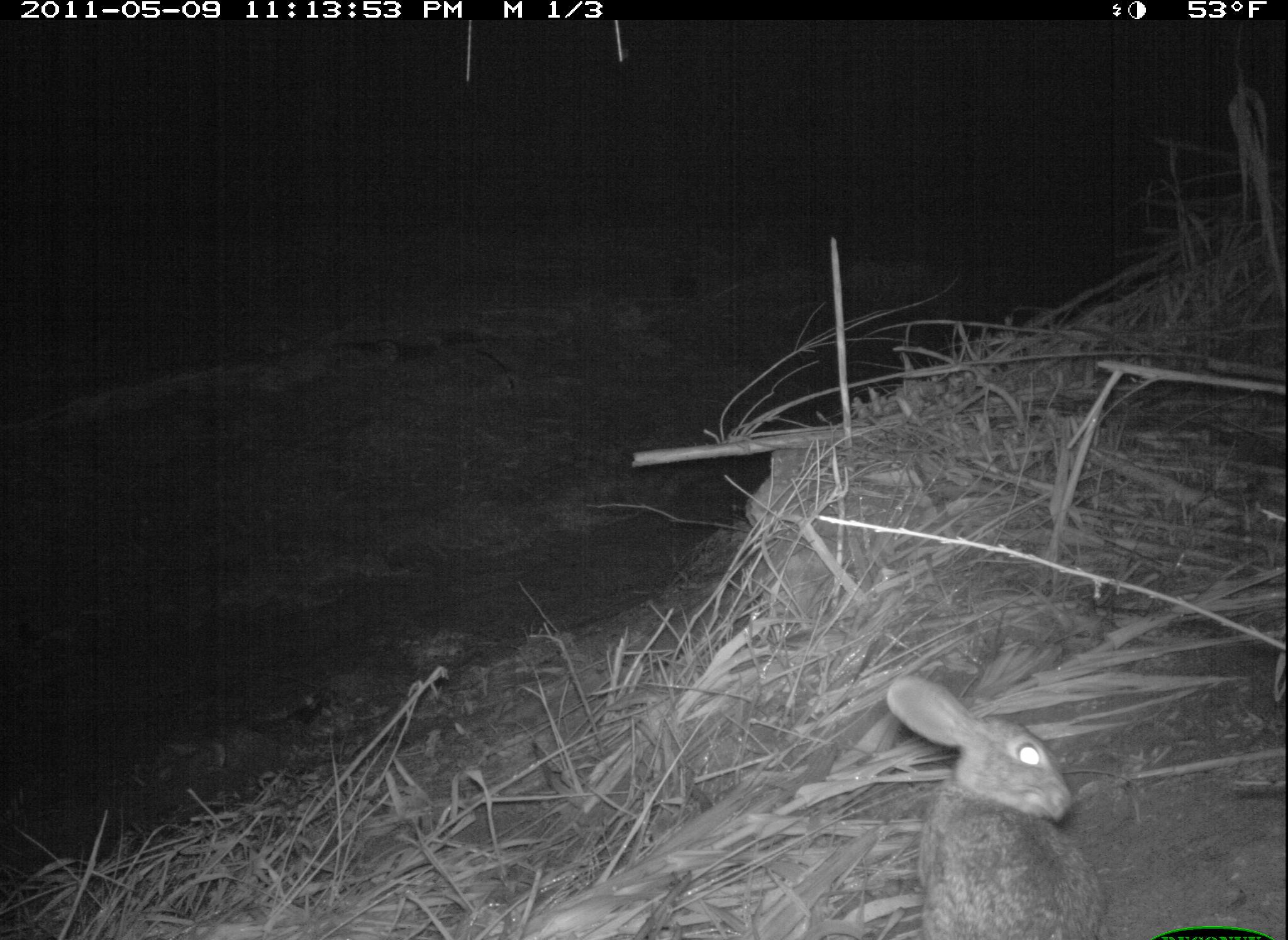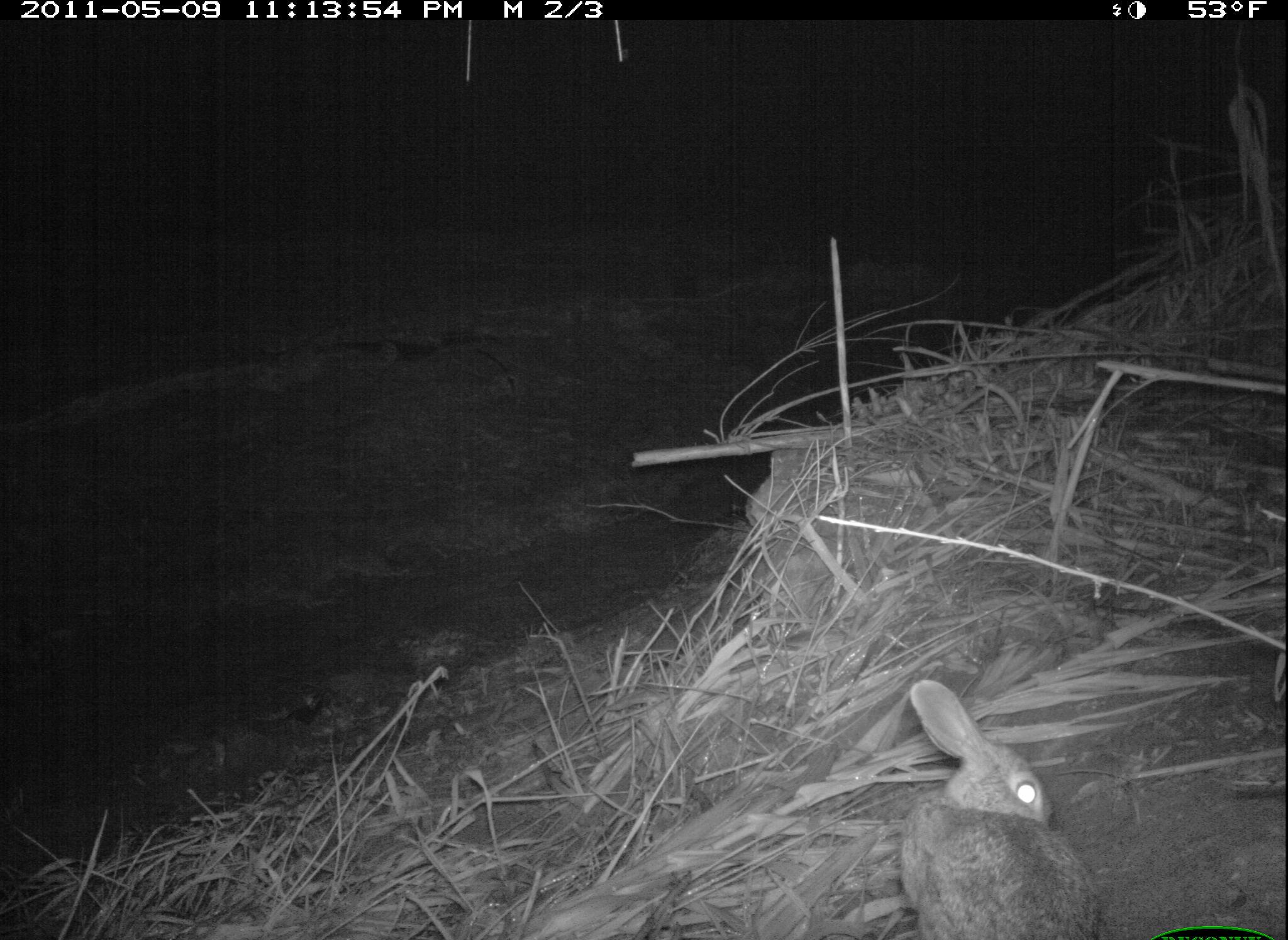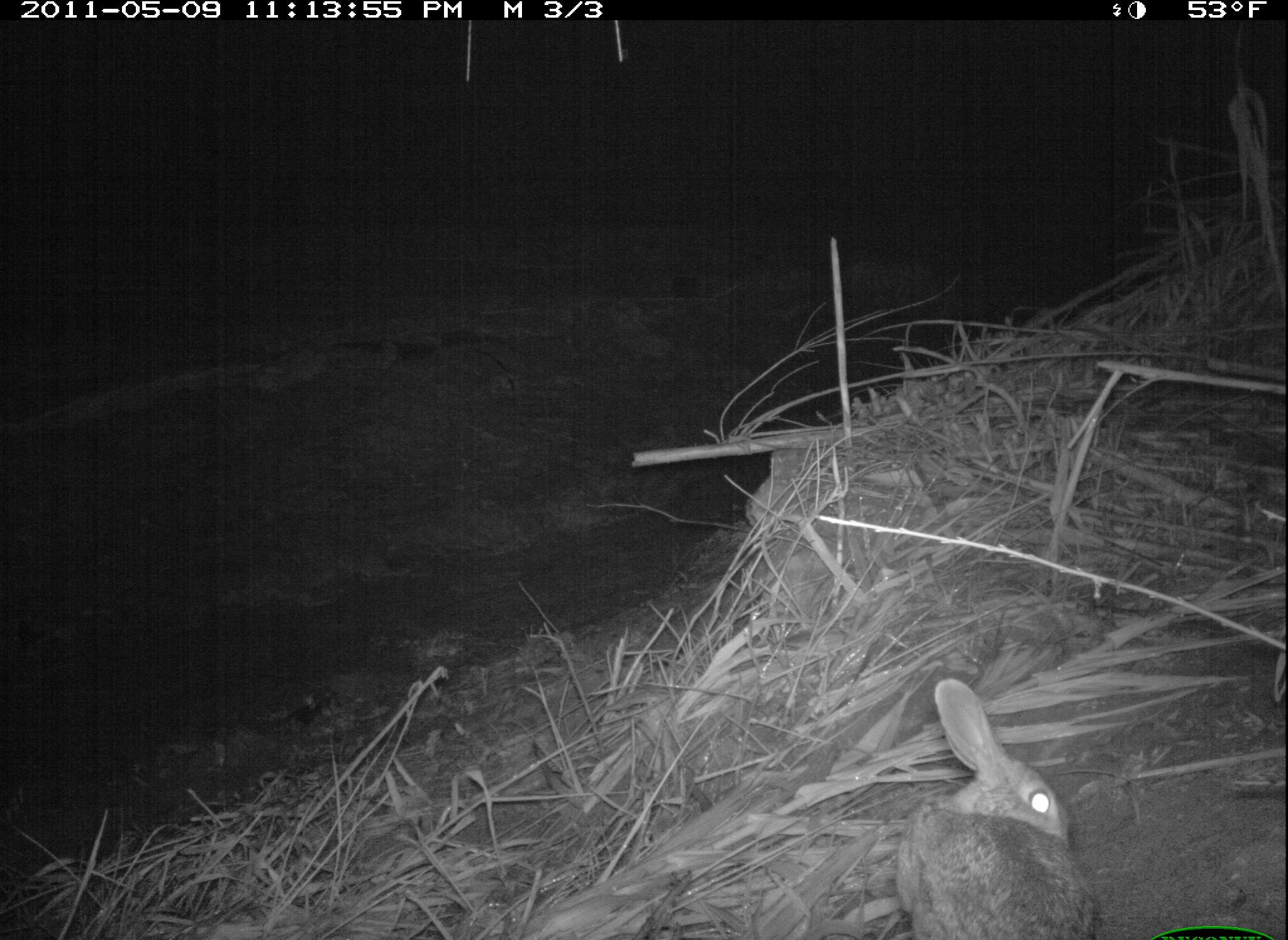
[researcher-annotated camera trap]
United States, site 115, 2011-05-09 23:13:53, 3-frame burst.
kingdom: Animalia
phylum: Chordata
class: Mammalia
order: Lagomorpha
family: Leporidae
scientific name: Leporidae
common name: rabbits and hares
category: rabbit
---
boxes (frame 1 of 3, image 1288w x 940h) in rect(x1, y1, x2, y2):
rabbit: rect(872, 648, 1123, 940)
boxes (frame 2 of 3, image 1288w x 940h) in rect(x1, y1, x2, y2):
rabbit: rect(824, 664, 1119, 940)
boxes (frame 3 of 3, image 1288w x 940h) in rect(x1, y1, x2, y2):
rabbit: rect(874, 676, 1117, 940)